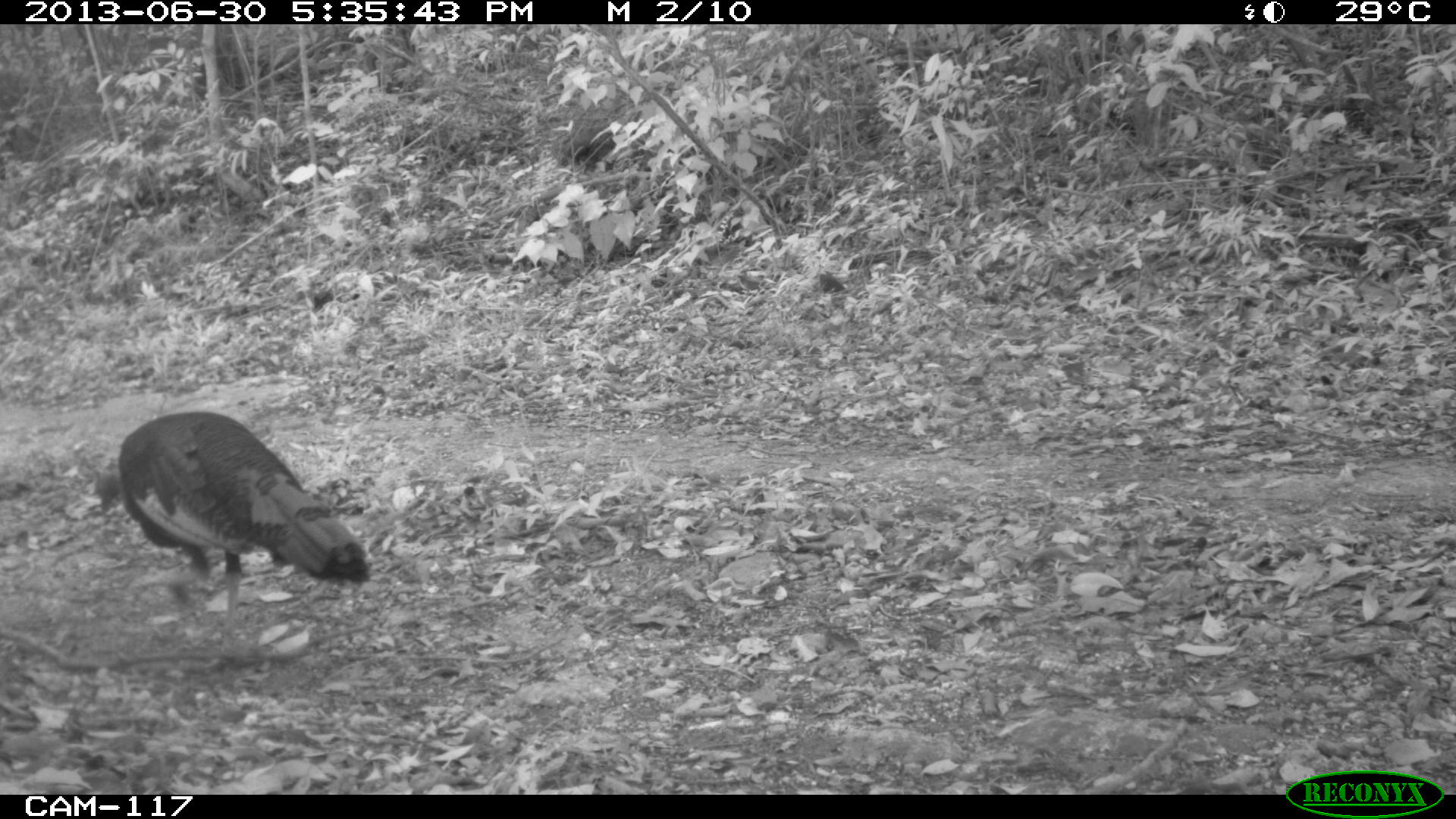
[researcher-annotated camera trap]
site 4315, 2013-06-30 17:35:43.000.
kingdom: Animalia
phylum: Chordata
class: Aves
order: Galliformes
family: Phasianidae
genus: Meleagris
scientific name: Meleagris ocellata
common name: ocellated turkey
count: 1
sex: female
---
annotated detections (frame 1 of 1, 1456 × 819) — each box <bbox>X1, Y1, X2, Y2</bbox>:
meleagris ocellata: <bbox>91, 410, 371, 622</bbox>